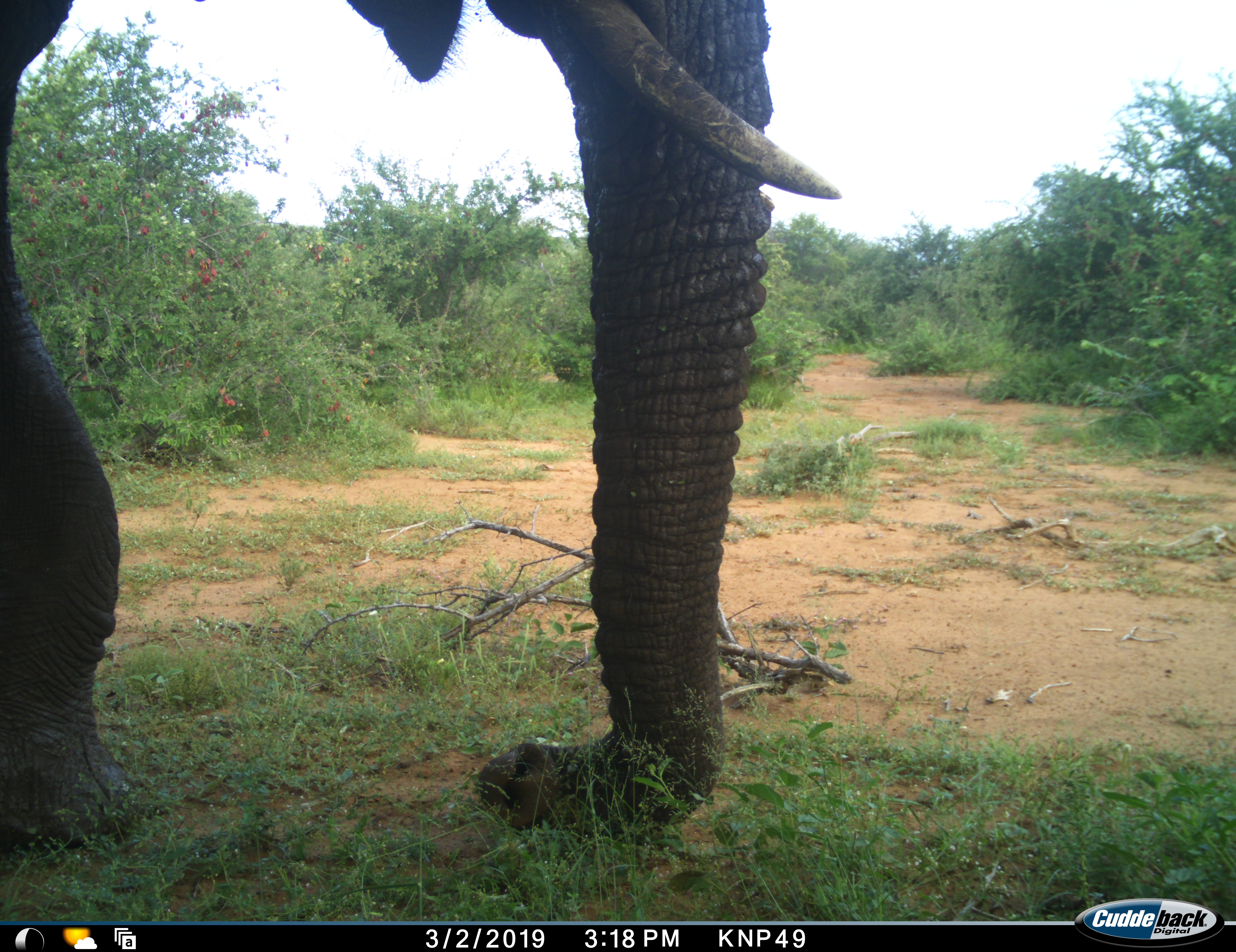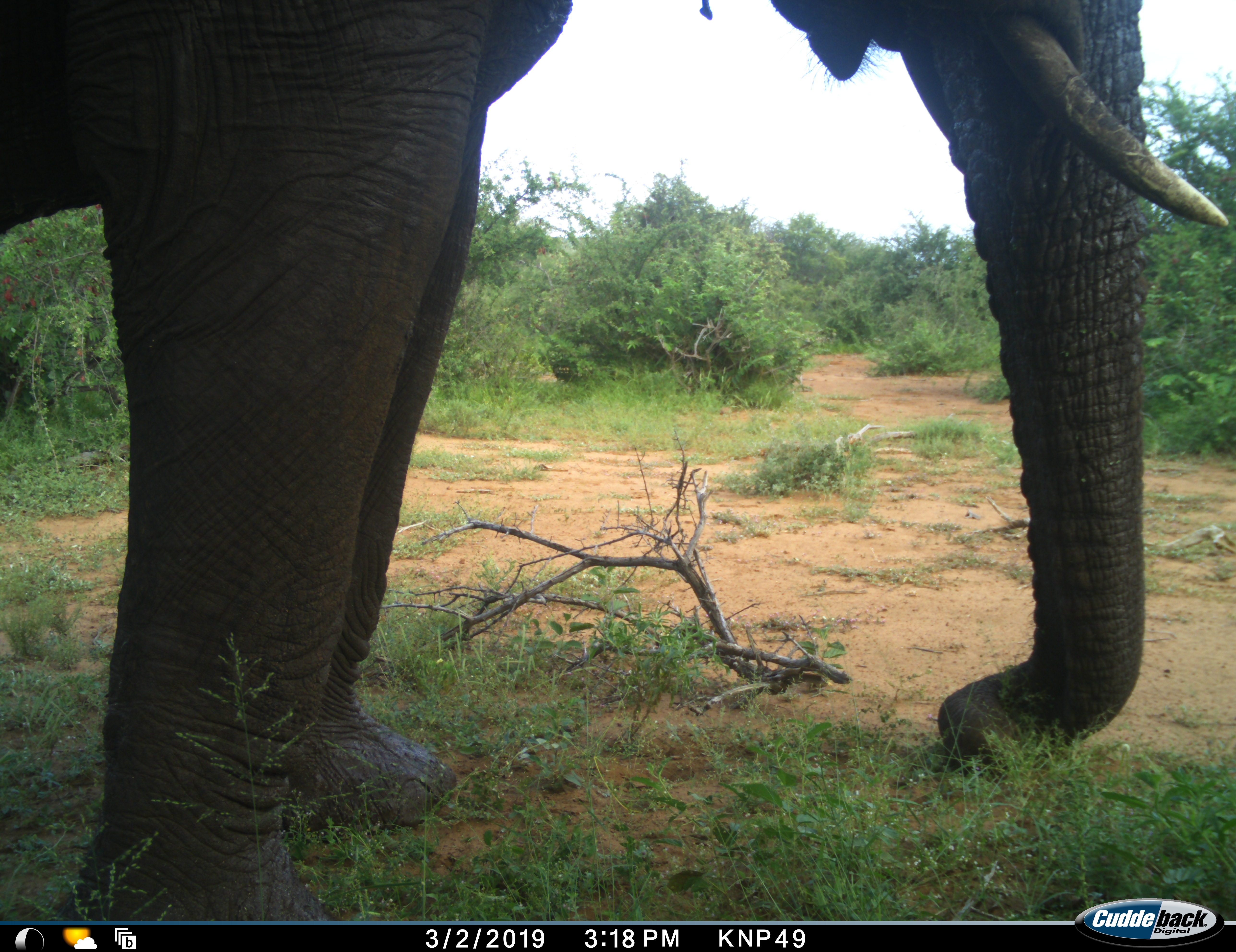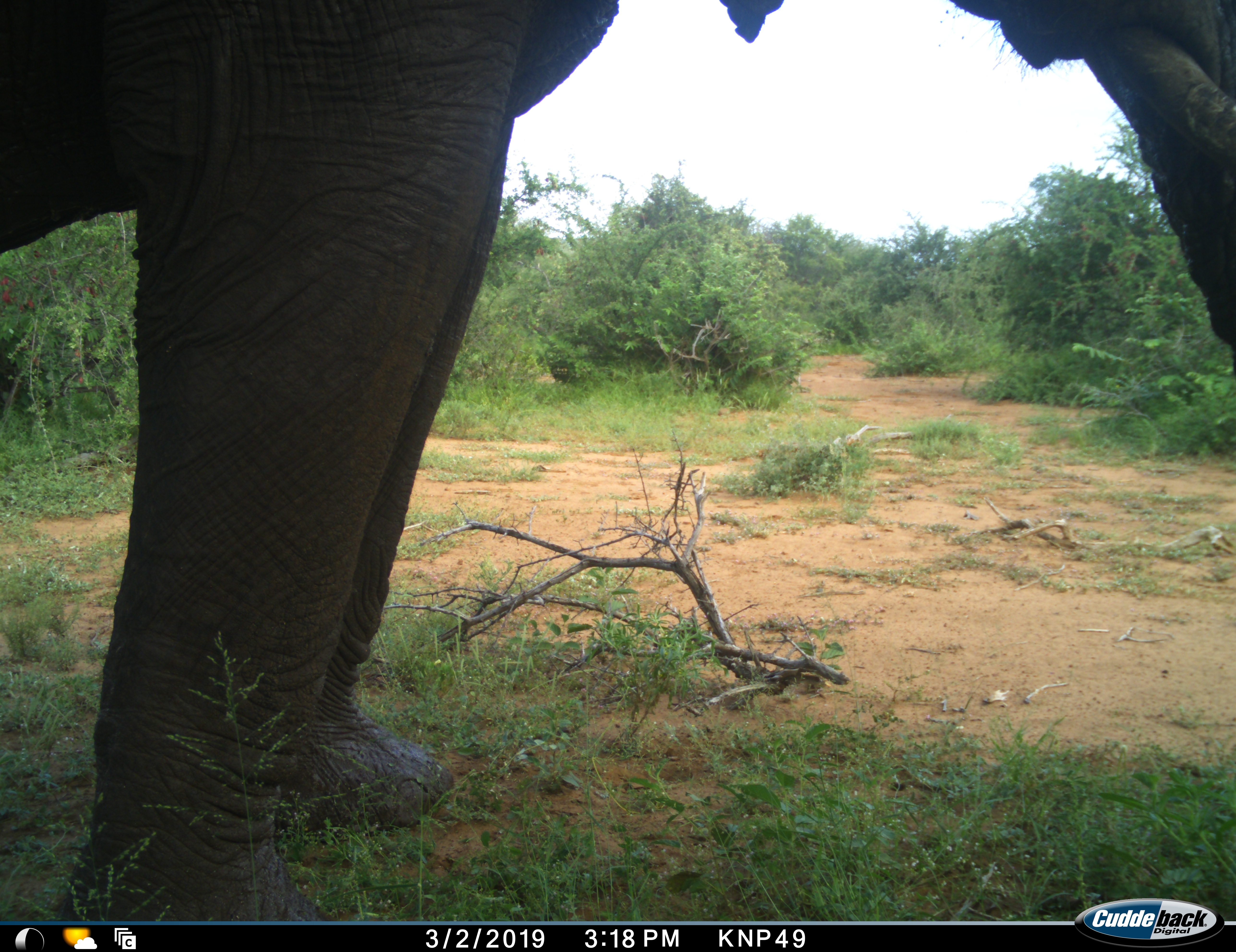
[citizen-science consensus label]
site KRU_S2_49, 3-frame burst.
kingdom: Animalia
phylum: Chordata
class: Mammalia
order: Proboscidea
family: Elephantidae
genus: Loxodonta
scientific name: Loxodonta africana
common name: african bush elephant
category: elephant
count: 1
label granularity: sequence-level